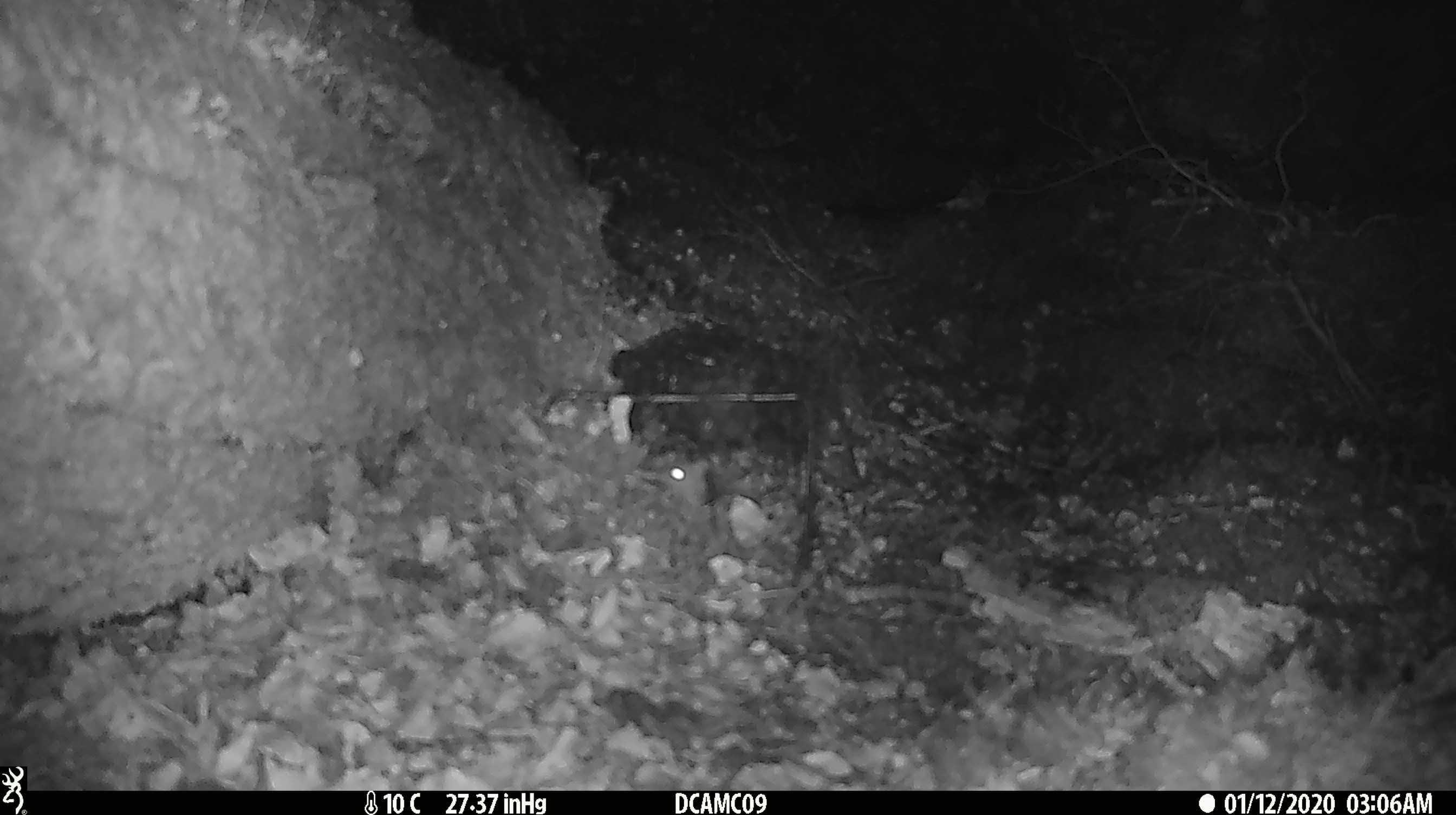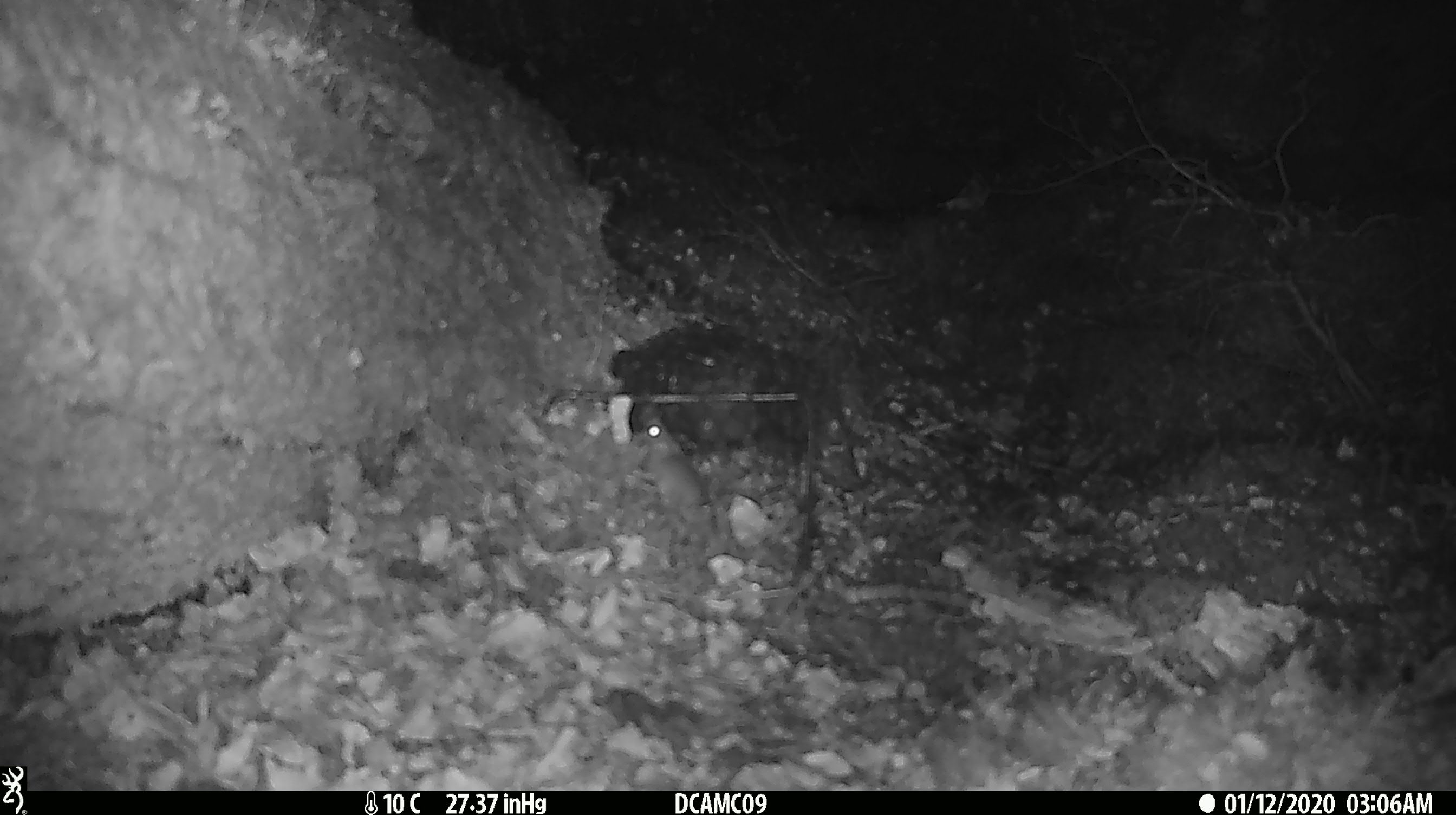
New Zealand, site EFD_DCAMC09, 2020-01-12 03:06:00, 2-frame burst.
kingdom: Animalia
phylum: Chordata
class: Mammalia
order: Rodentia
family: Muridae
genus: Mus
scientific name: Mus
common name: mouse